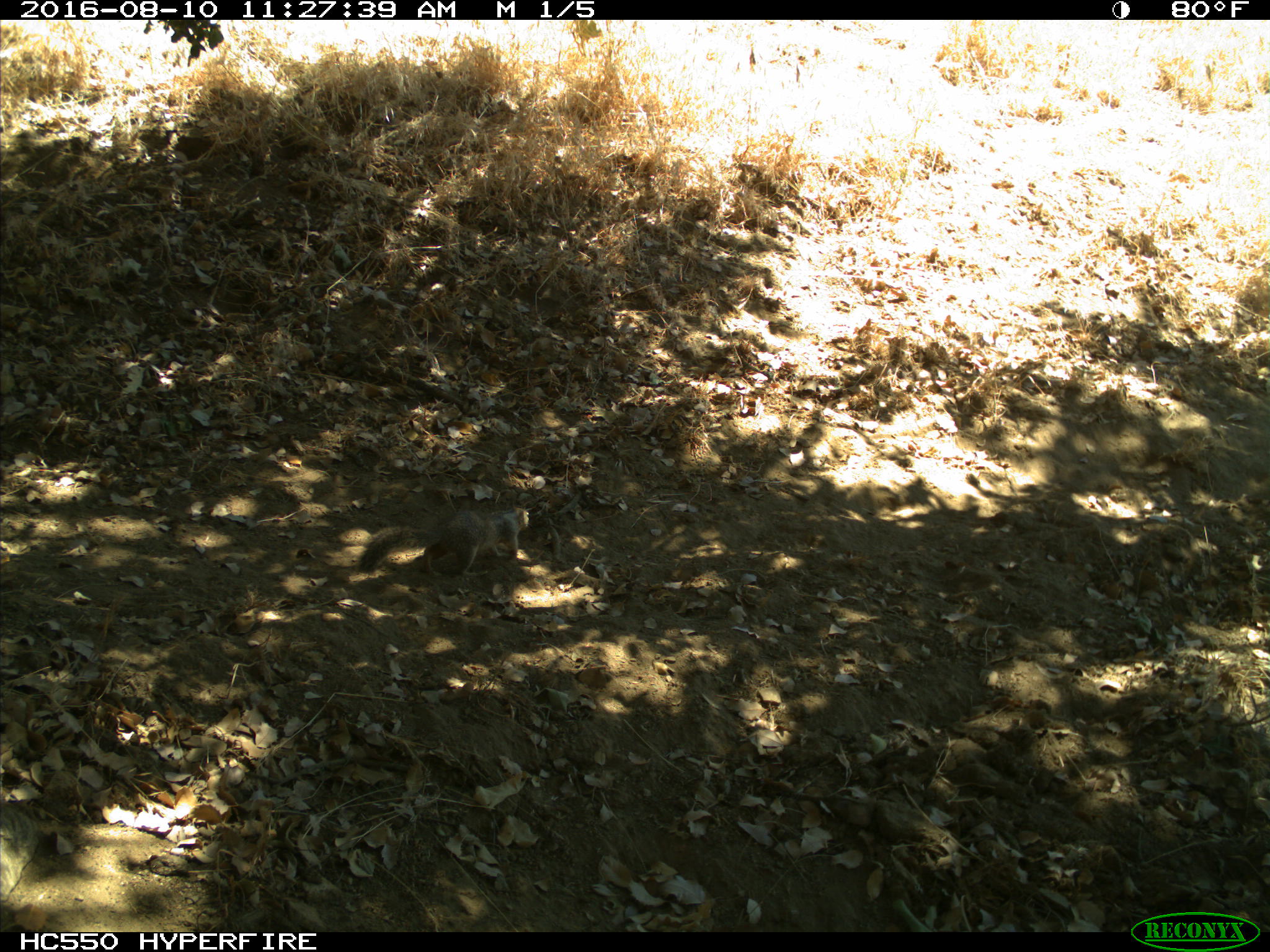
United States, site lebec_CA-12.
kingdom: Animalia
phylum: Chordata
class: Mammalia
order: Rodentia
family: Sciuridae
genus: Otospermophilus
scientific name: Otospermophilus beecheyi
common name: california ground squirrel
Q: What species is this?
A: Otospermophilus beecheyi (california ground squirrel).